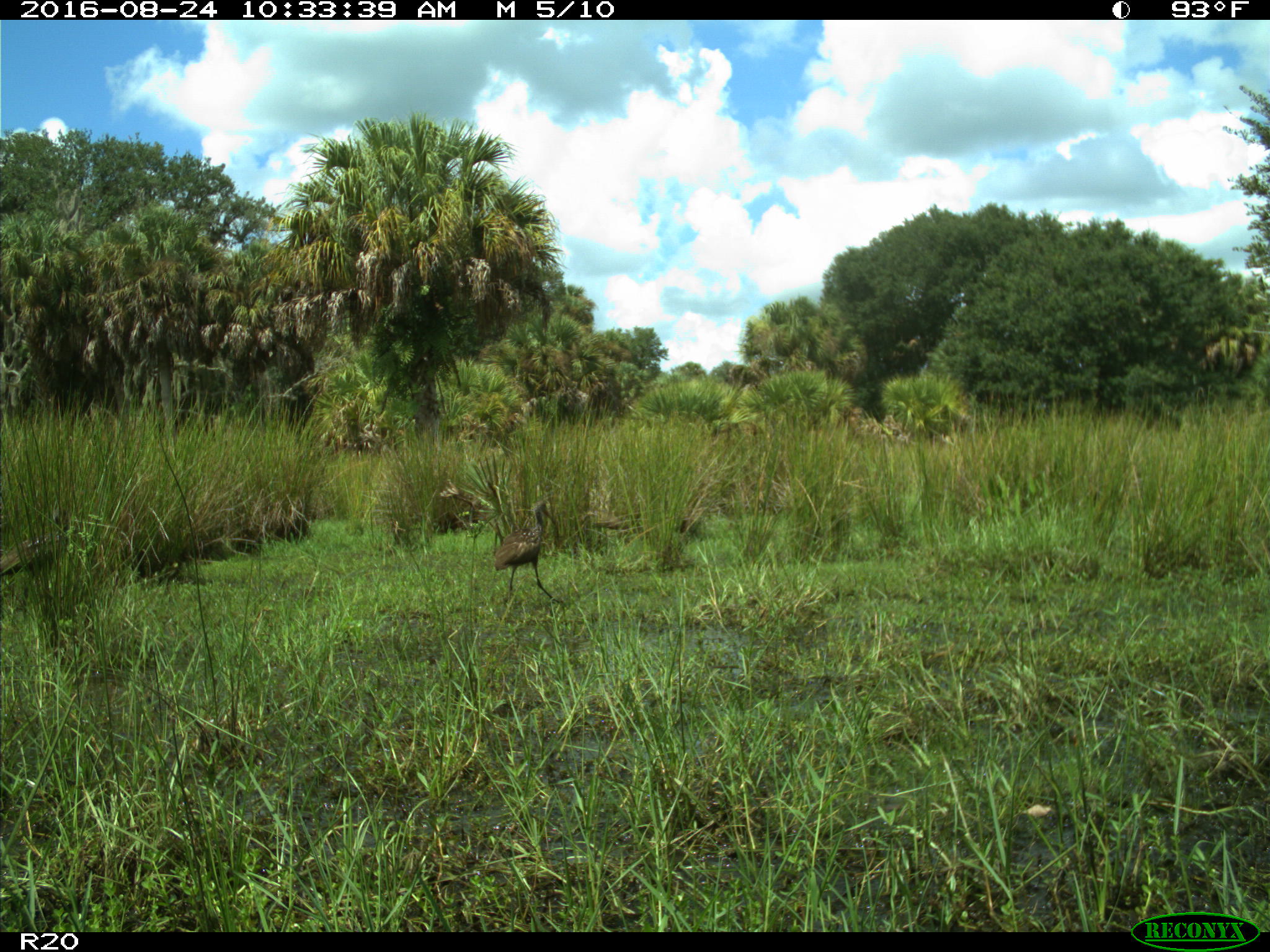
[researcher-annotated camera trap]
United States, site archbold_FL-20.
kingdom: Animalia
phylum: Chordata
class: Aves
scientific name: Aves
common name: birds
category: unidentified bird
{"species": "unidentified bird (birds) (Aves)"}